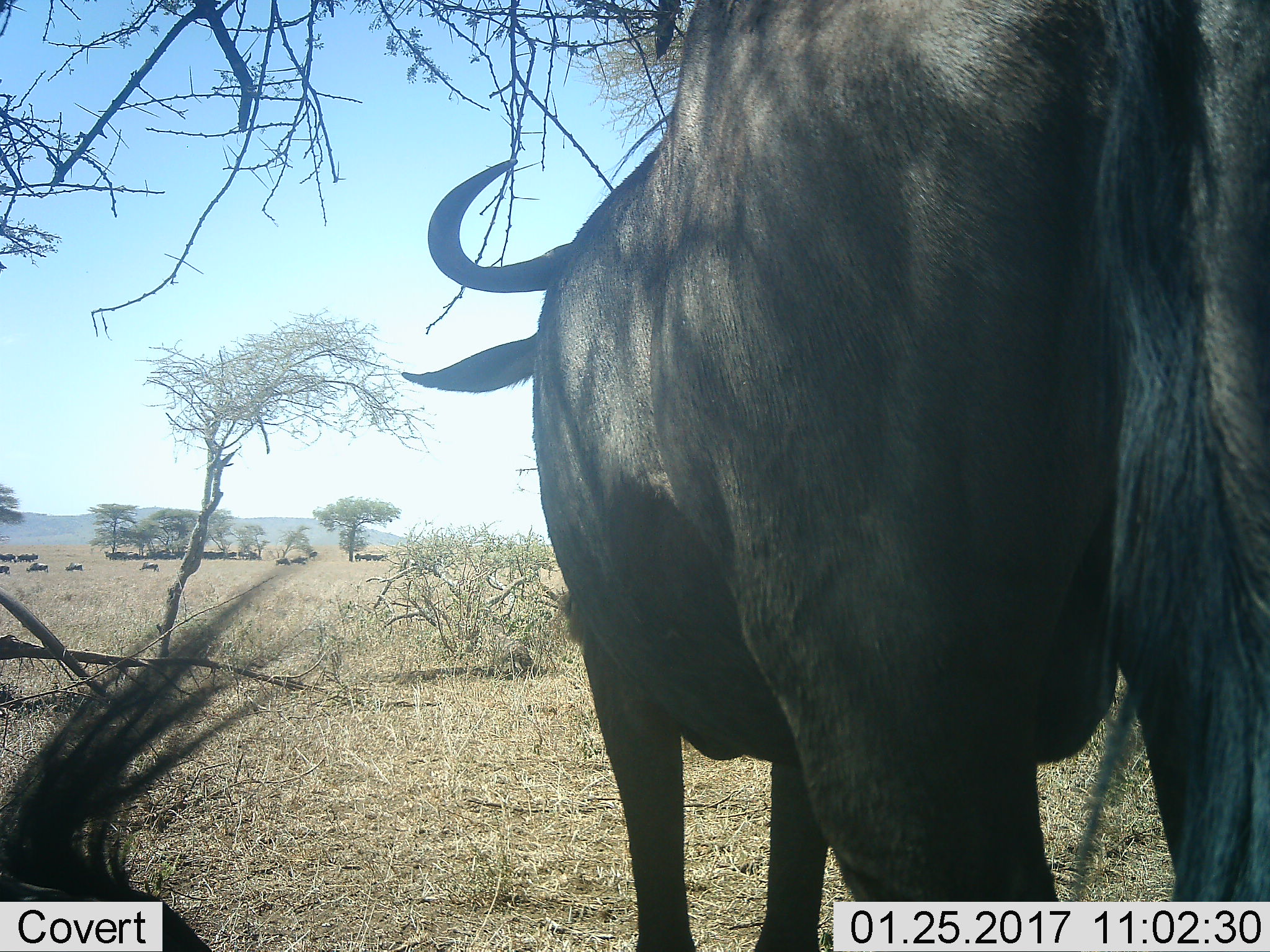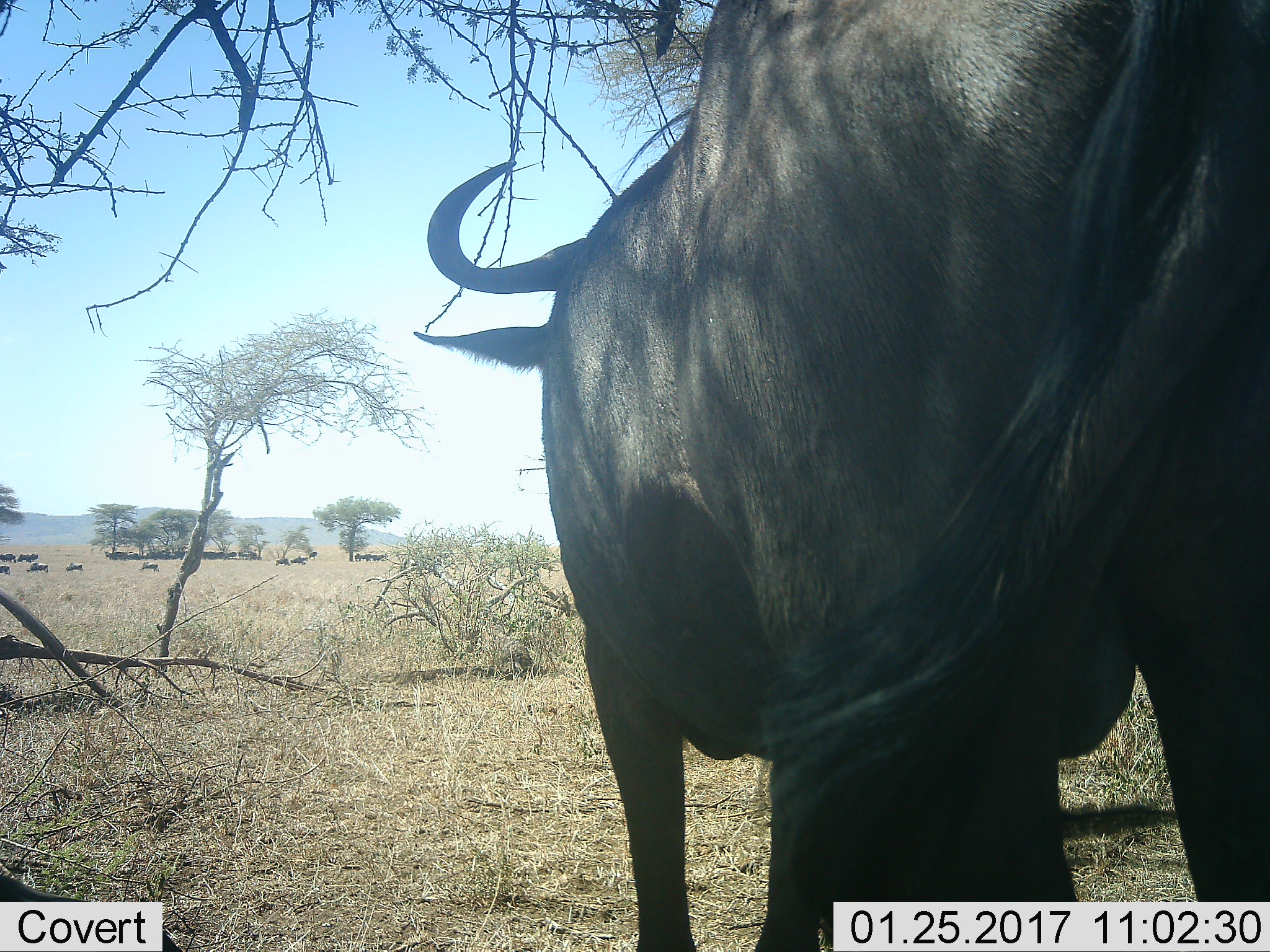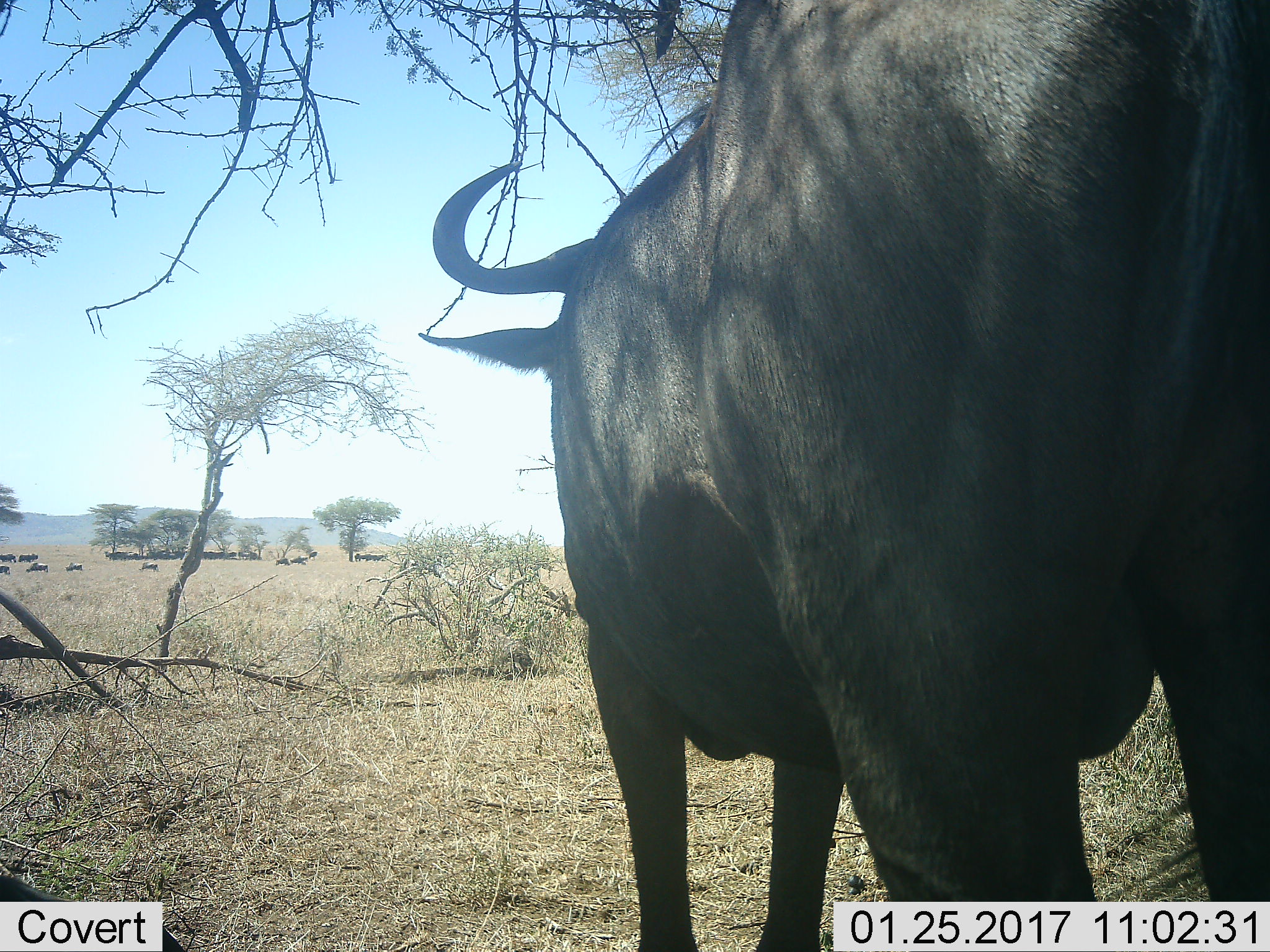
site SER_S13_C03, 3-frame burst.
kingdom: Animalia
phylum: Chordata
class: Mammalia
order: Artiodactyla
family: Bovidae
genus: Connochaetes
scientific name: Connochaetes taurinus taurinus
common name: blue wildebeest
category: wildebeestblue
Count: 11-50.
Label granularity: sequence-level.